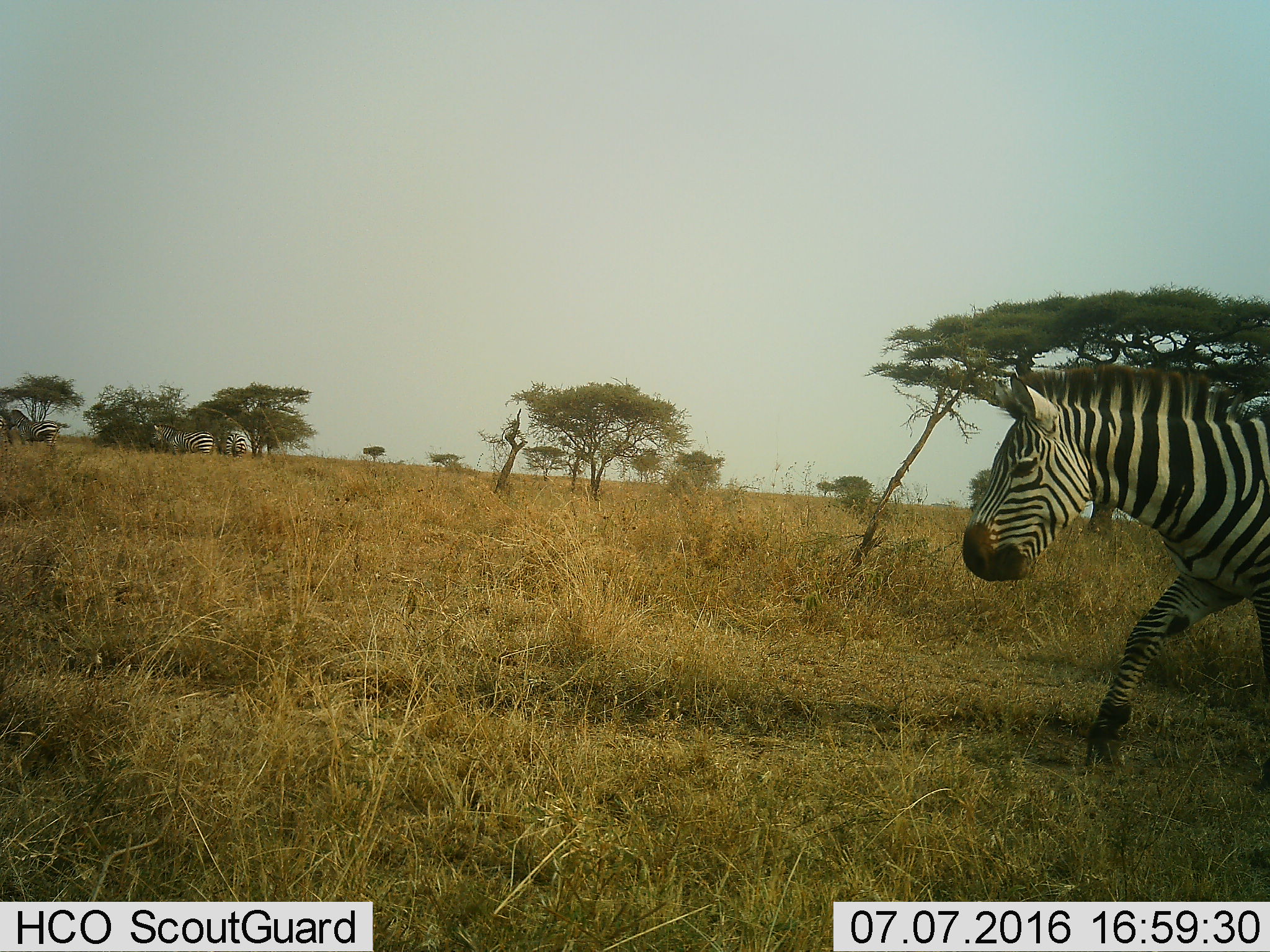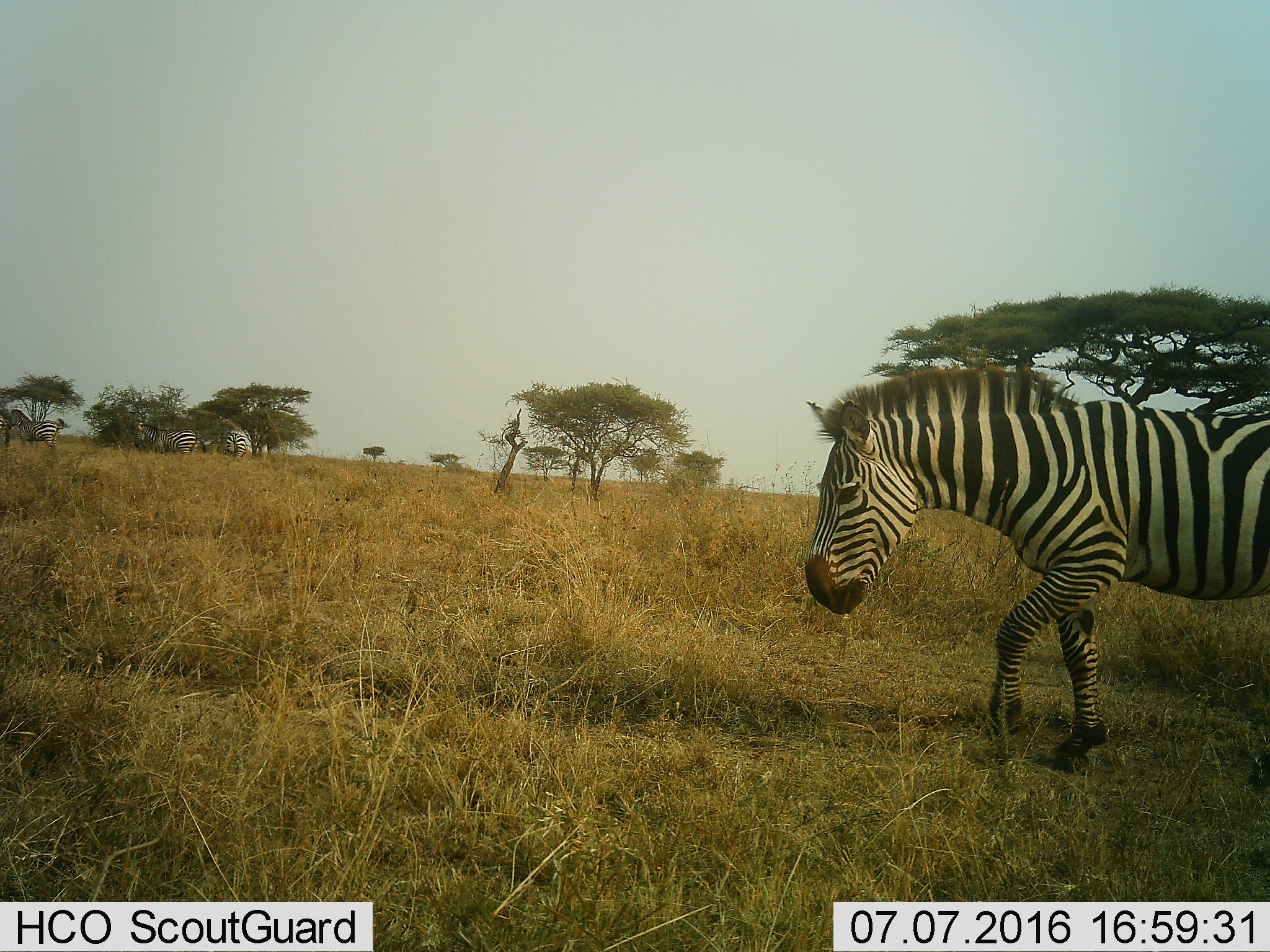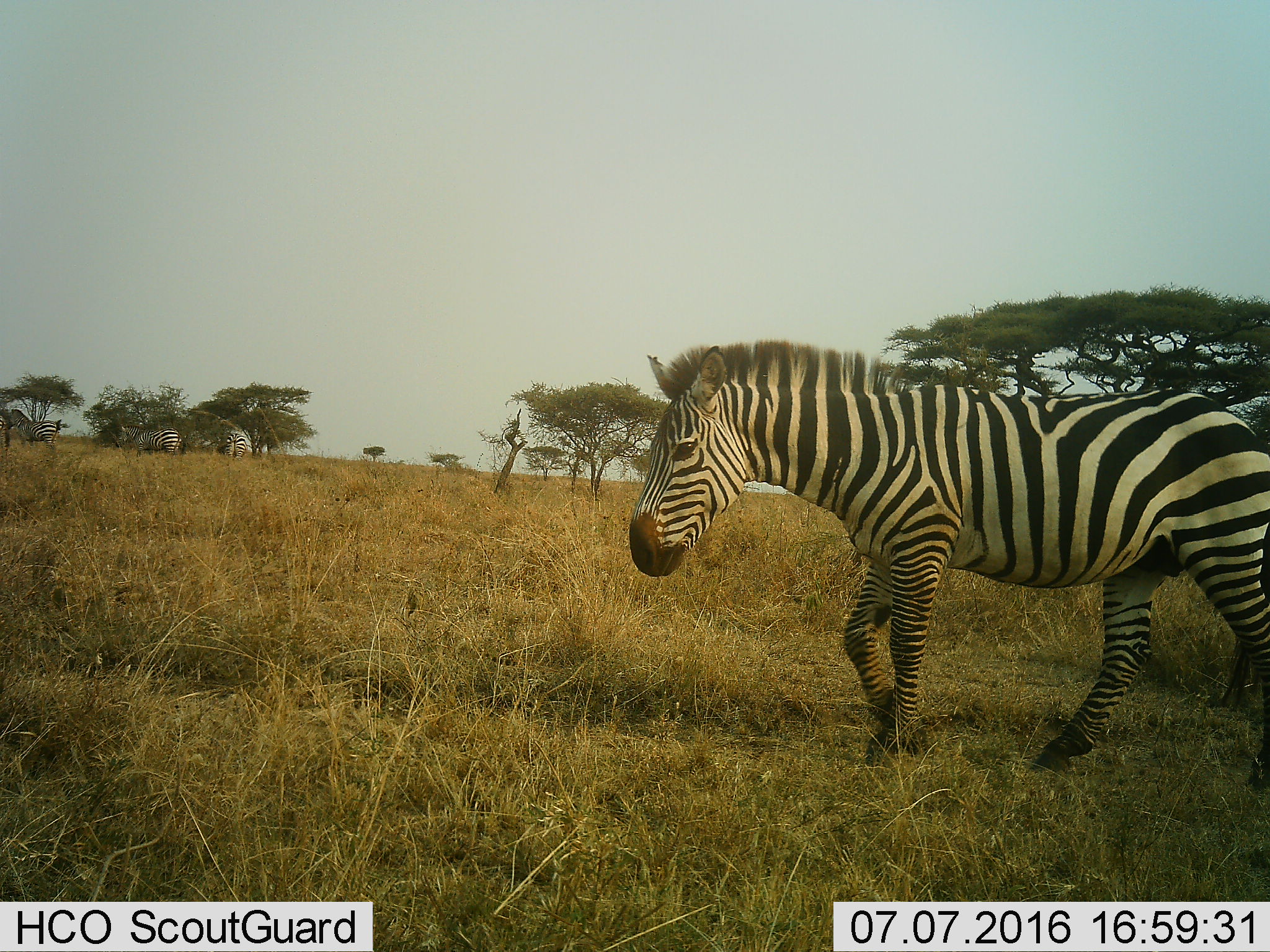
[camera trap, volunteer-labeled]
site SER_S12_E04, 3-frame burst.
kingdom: Animalia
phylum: Chordata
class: Mammalia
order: Perissodactyla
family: Equidae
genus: Equus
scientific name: Equus quagga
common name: plains zebra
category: zebraplains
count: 5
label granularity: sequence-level